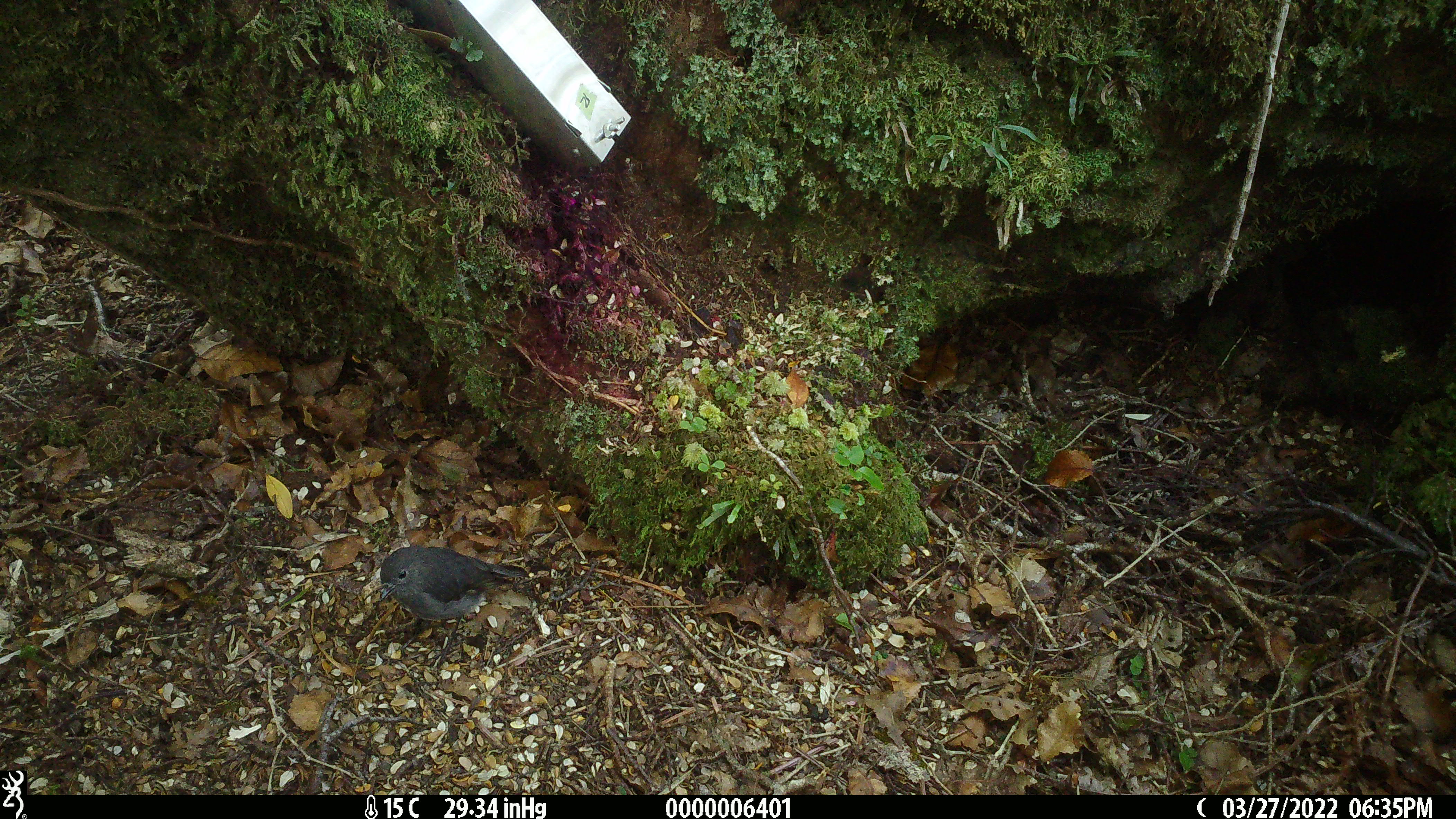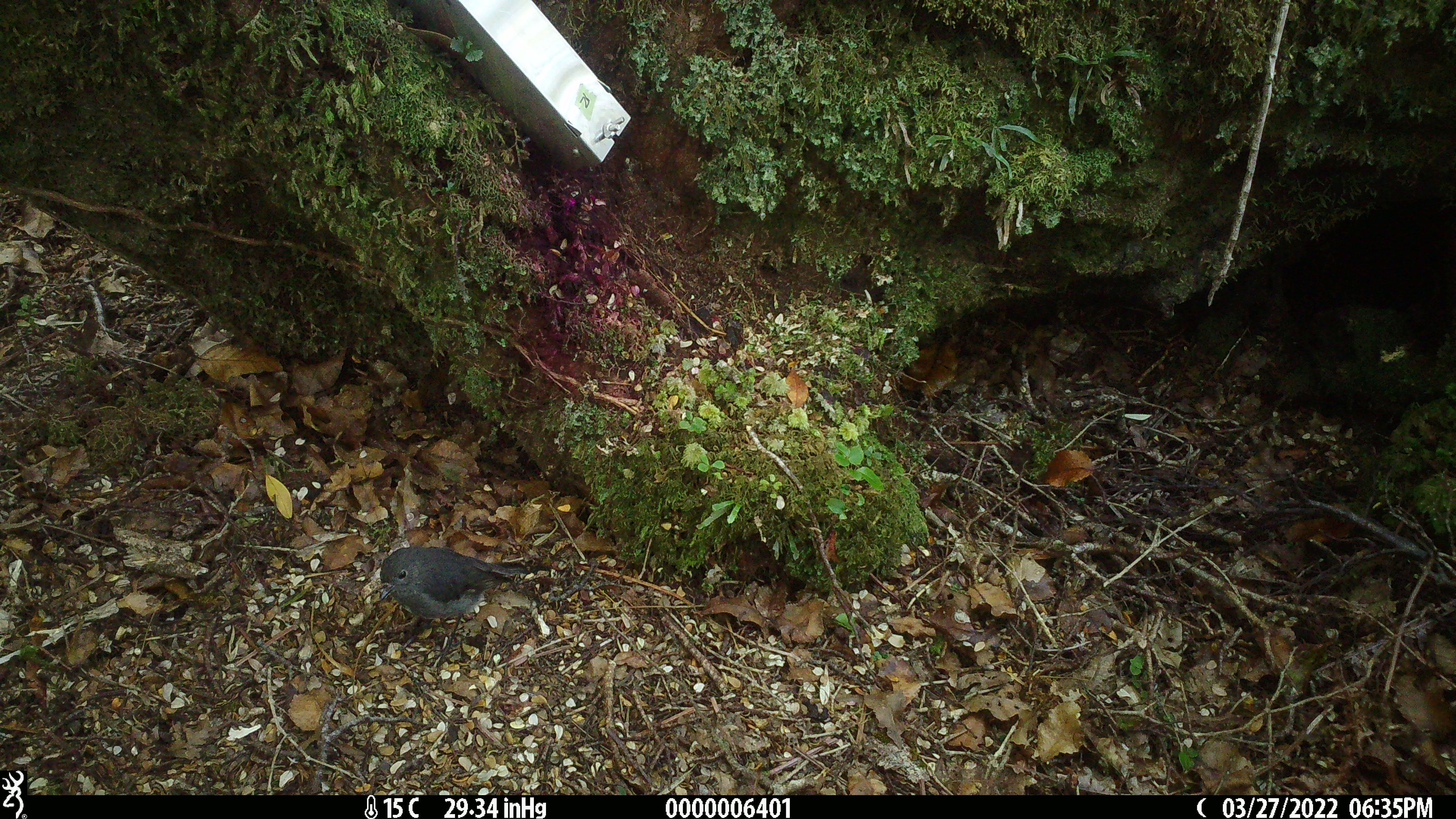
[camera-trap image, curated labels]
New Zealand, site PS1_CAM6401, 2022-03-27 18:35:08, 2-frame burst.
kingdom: Animalia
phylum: Chordata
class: Aves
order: Passeriformes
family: Petroicidae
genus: Petroica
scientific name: Petroica australis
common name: new zealand robin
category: robin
Robin (new zealand robin) (Petroica australis).